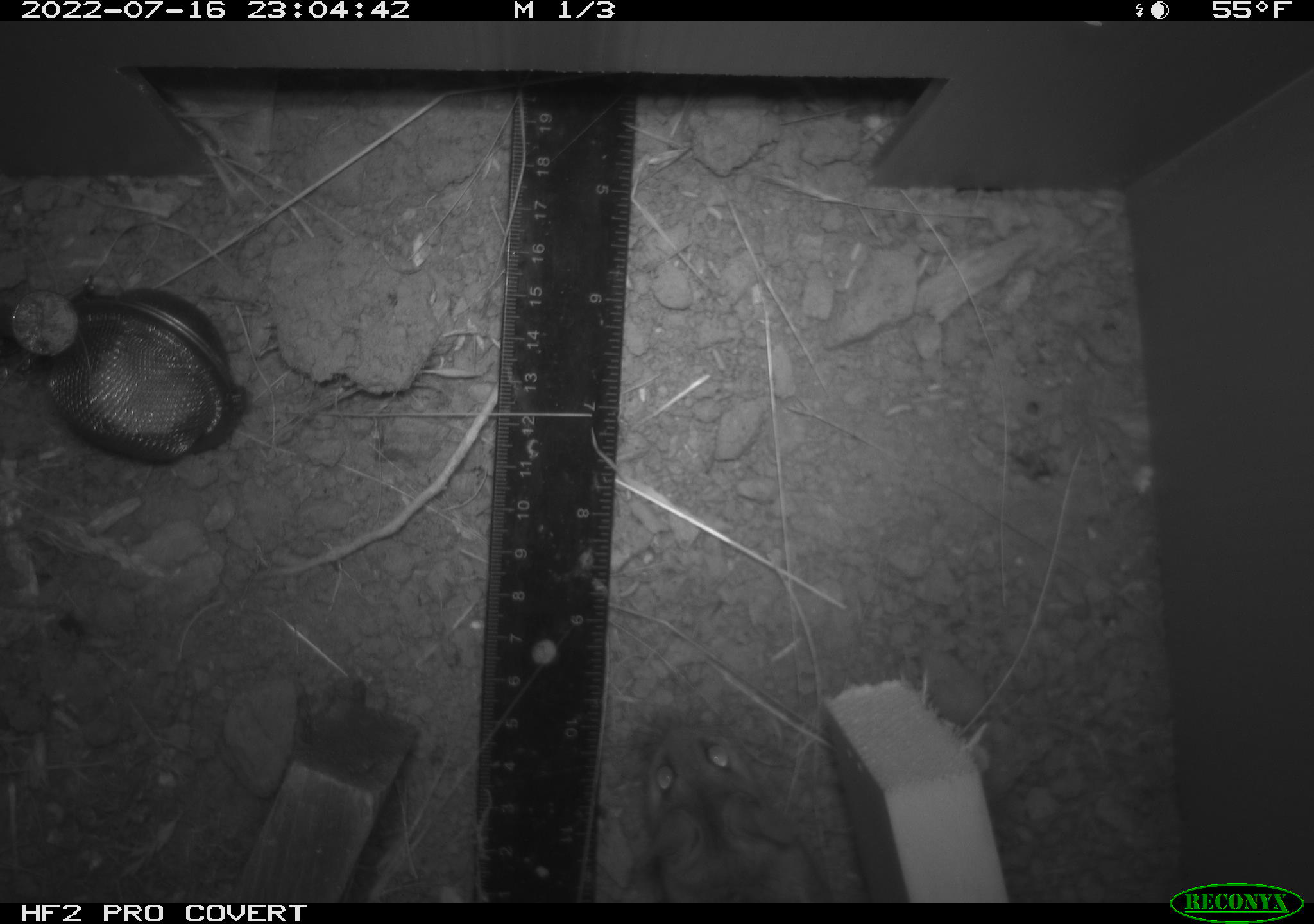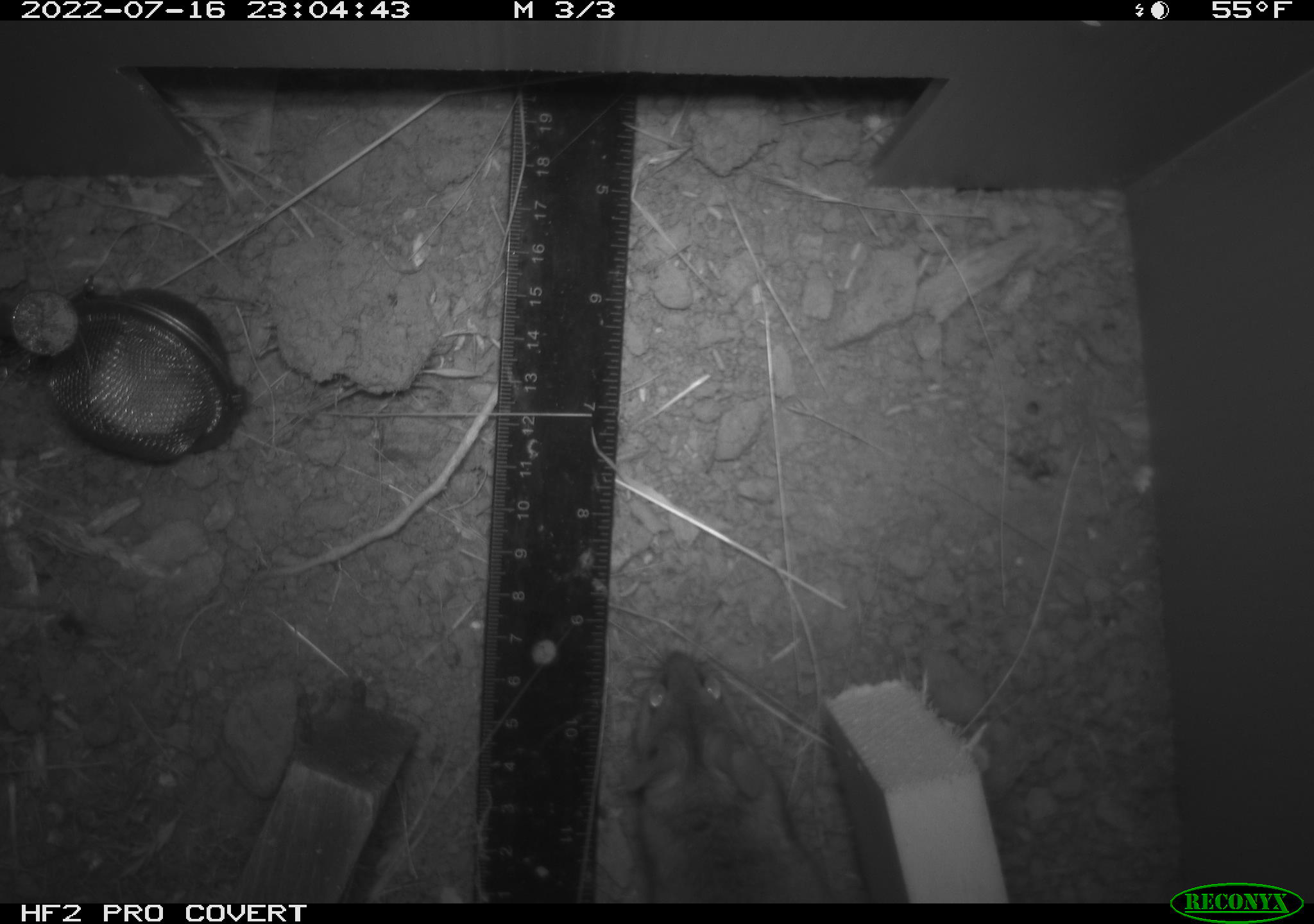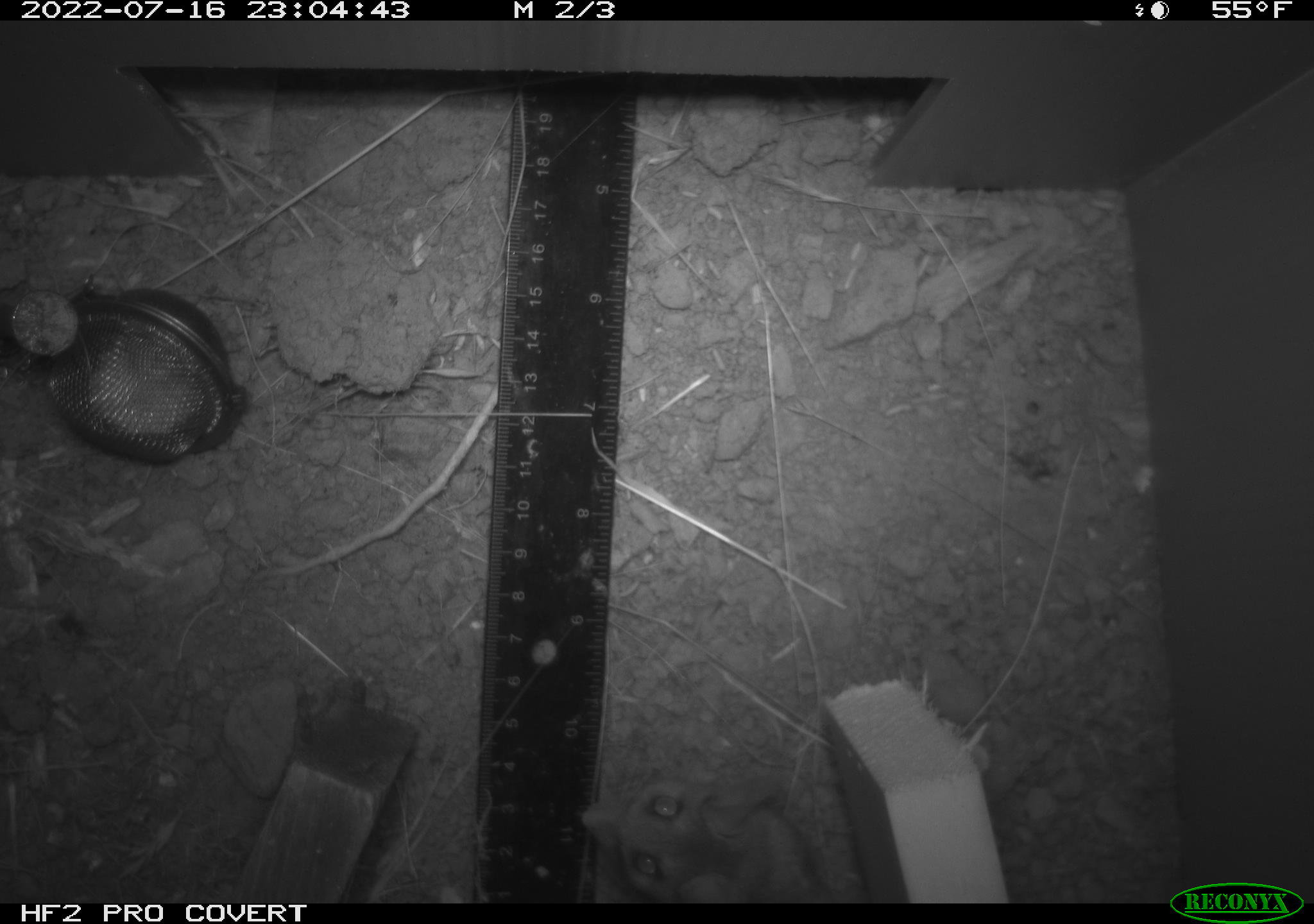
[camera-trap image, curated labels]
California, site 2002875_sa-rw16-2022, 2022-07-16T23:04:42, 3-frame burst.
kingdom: Animalia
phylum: Chordata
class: Mammalia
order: Rodentia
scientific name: Rodentia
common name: mouse species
Mouse species (Rodentia).